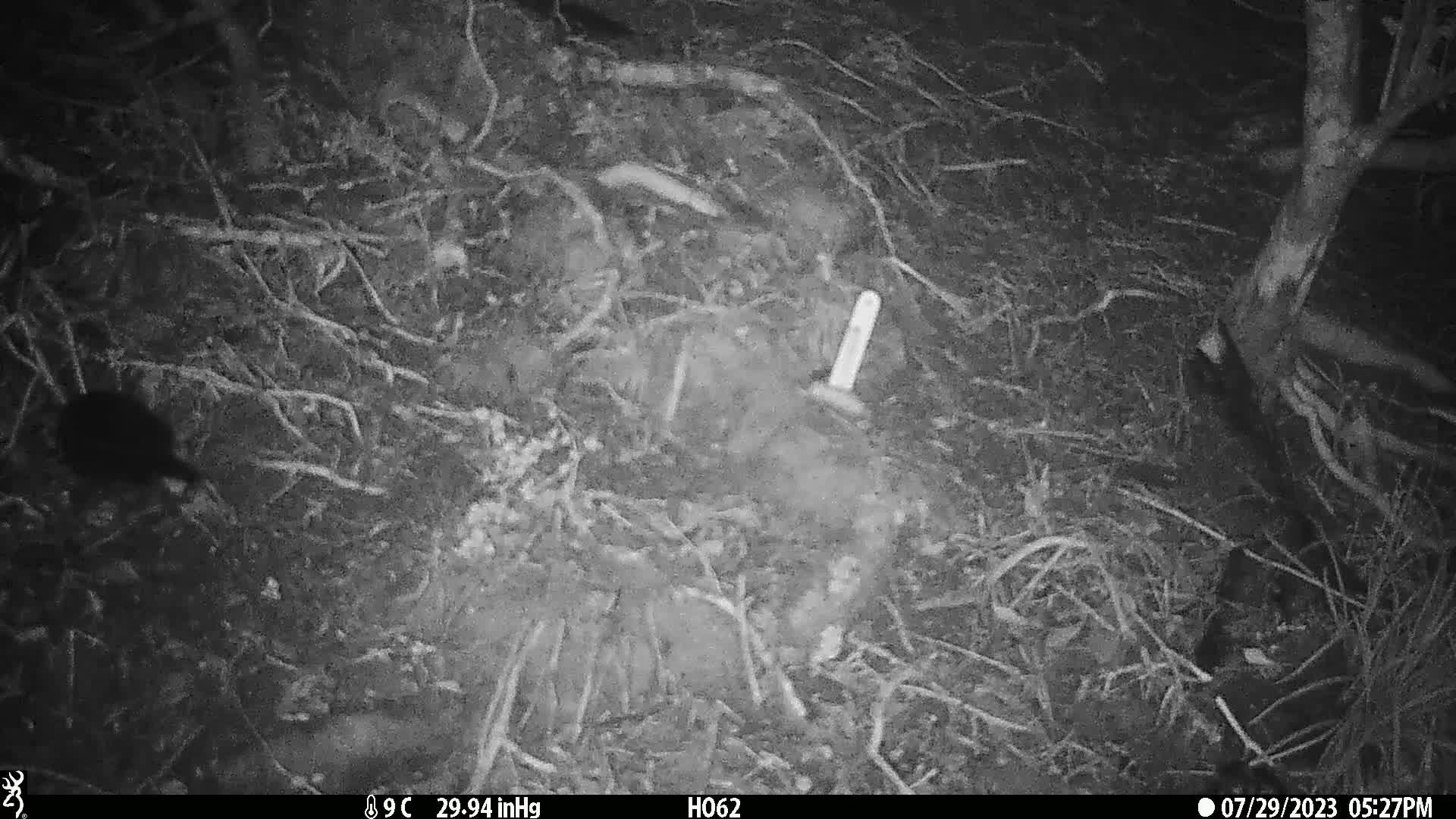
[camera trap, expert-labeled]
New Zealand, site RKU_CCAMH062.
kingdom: Animalia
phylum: Chordata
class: Aves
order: Passeriformes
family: Turdidae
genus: Turdus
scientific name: Turdus merula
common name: eurasian blackbird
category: blackbird